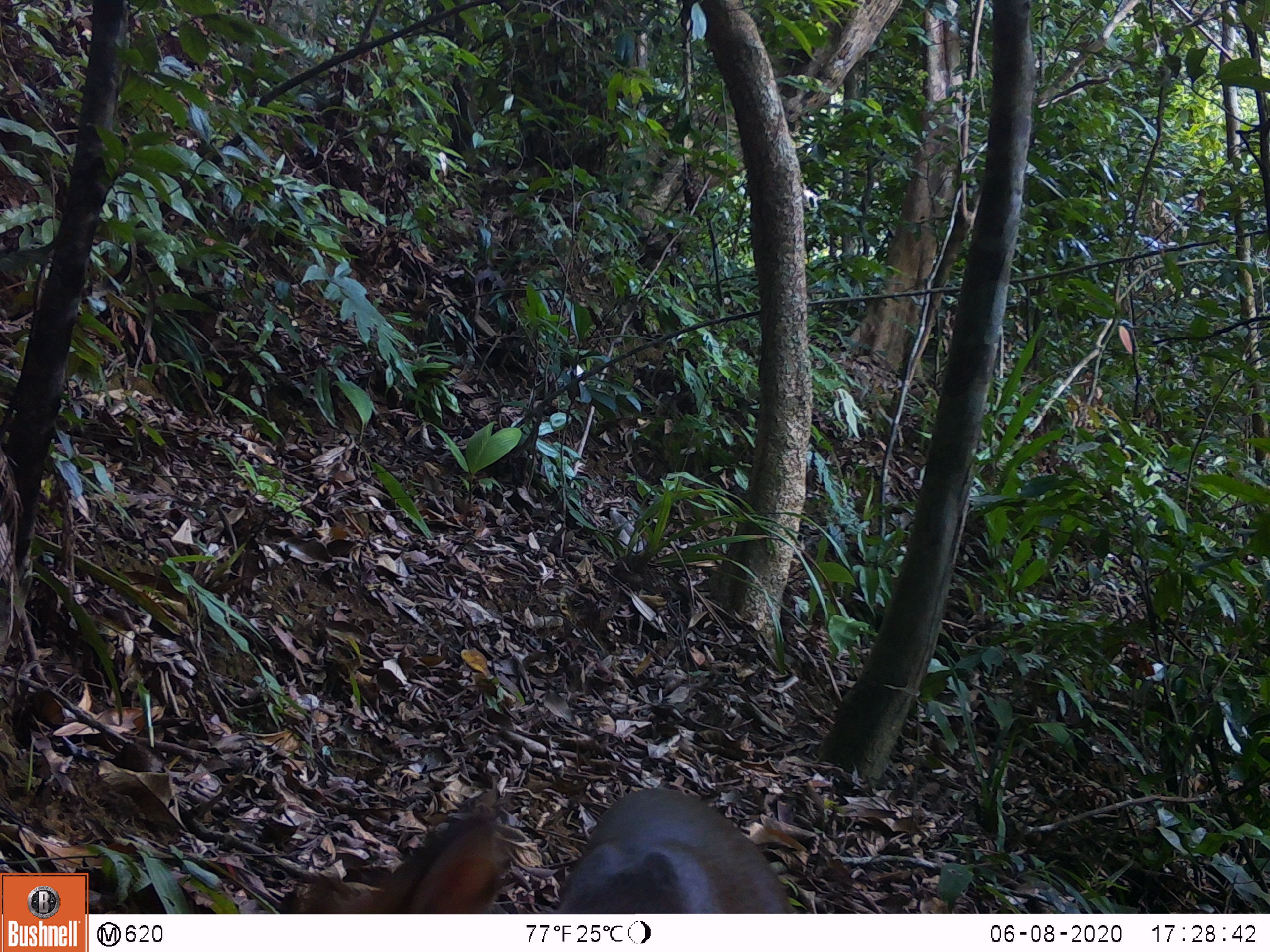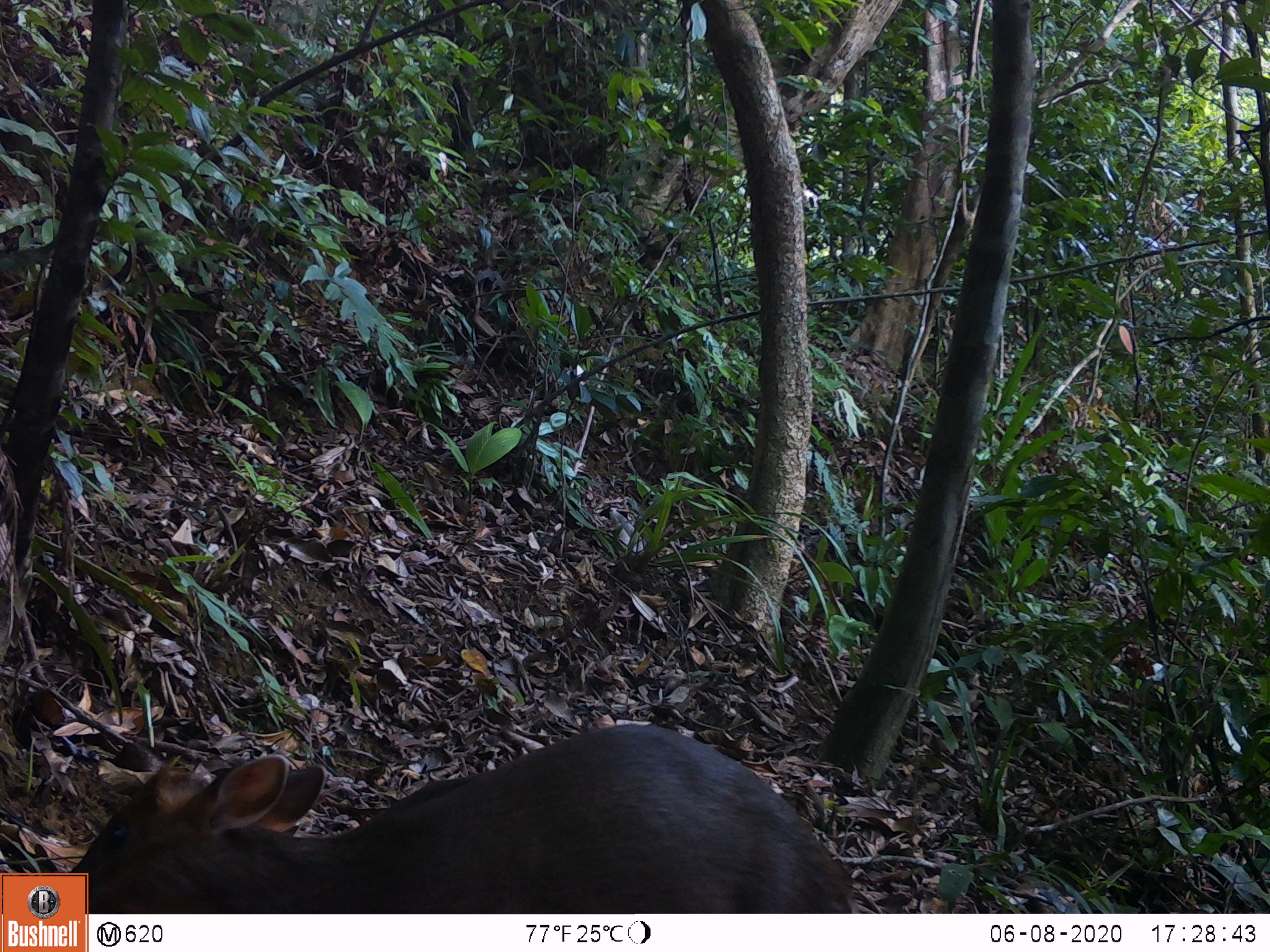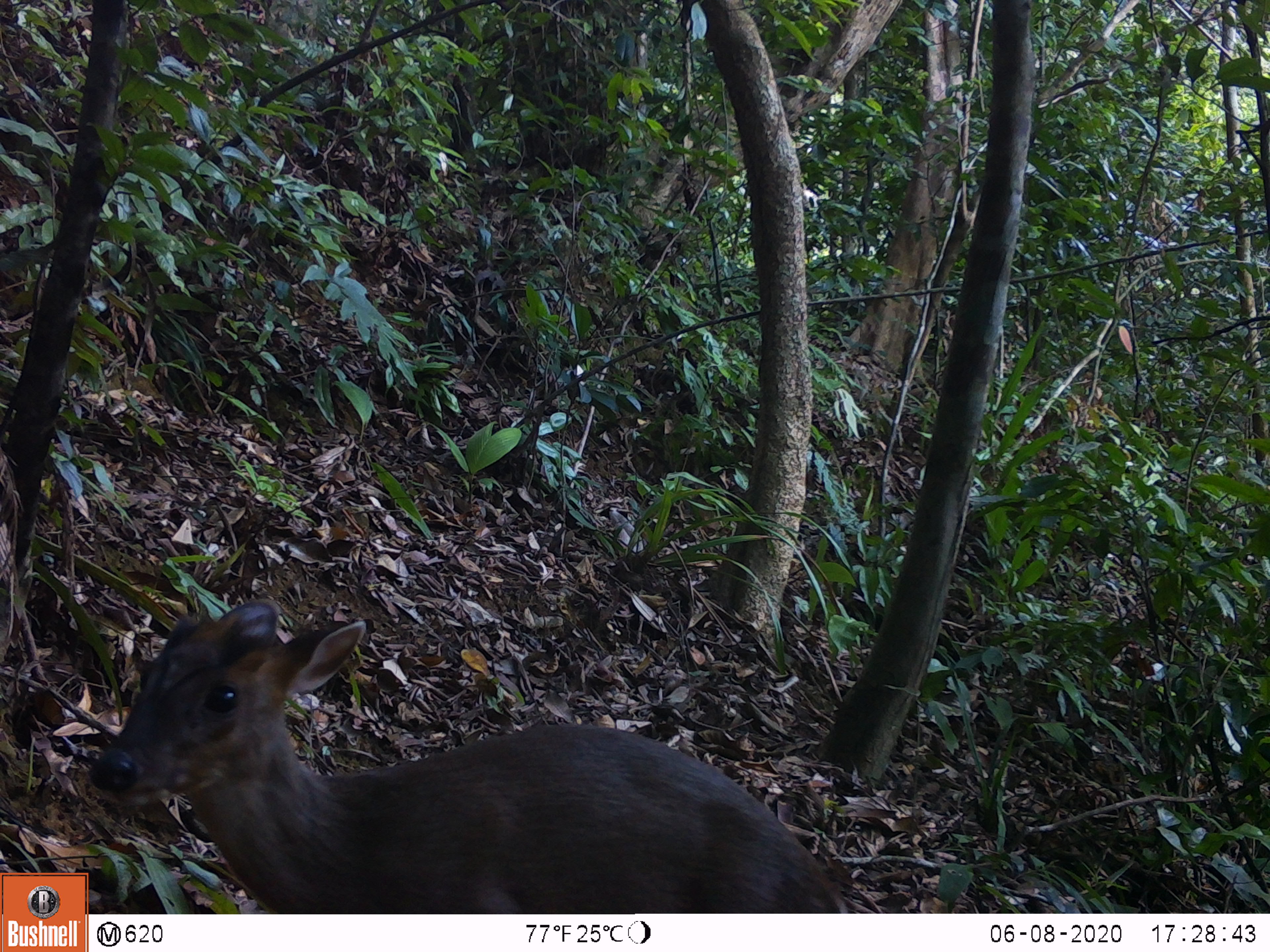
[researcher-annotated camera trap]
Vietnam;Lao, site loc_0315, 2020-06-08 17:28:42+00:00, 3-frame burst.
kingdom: Animalia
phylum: Chordata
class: Mammalia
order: Artiodactyla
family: Cervidae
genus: Muntiacus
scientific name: Muntiacus rooseveltorum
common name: roosevelt's muntjac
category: roosevelts muntjac group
Roosevelts muntjac group (roosevelt's muntjac) (Muntiacus rooseveltorum). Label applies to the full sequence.